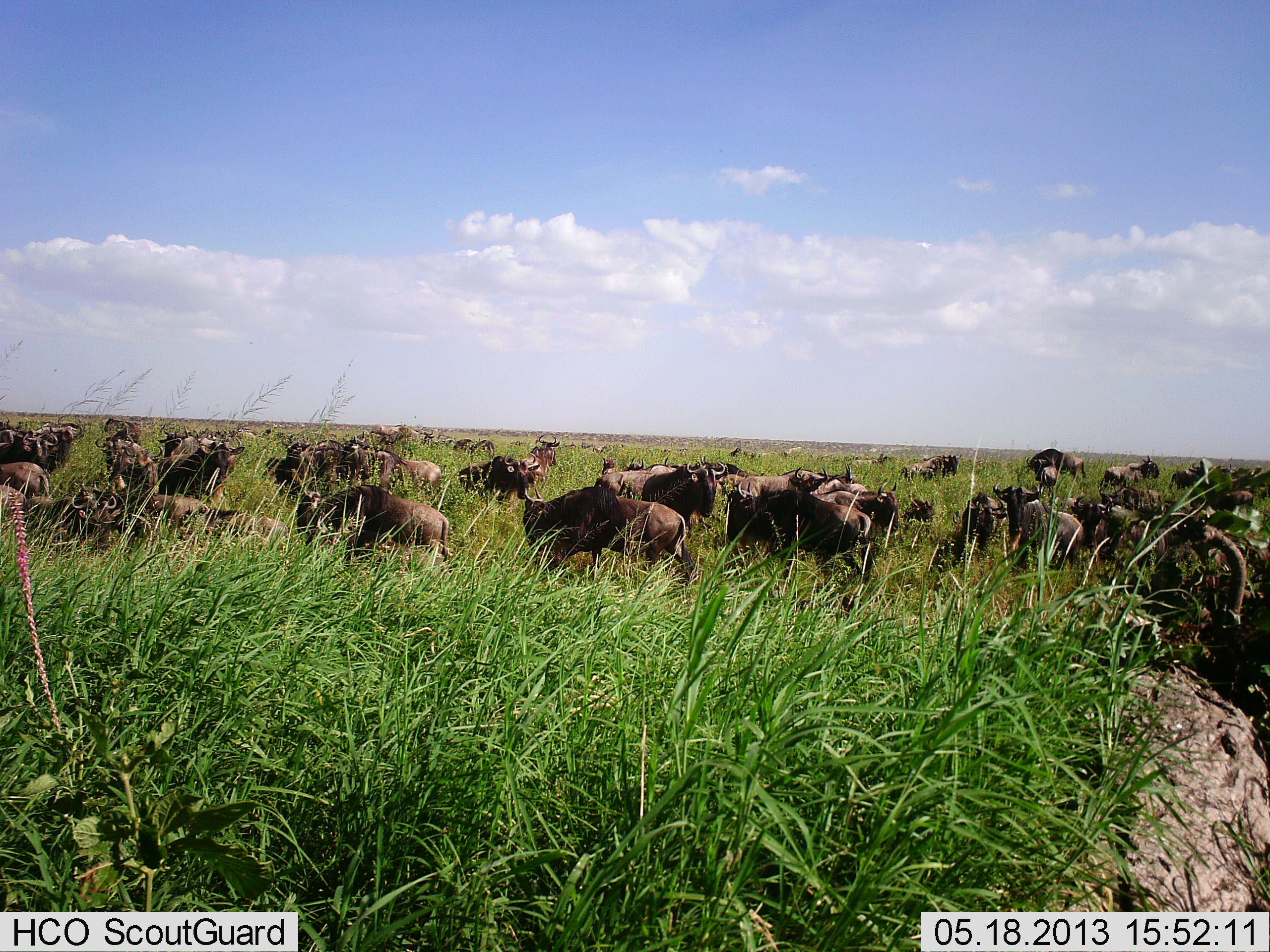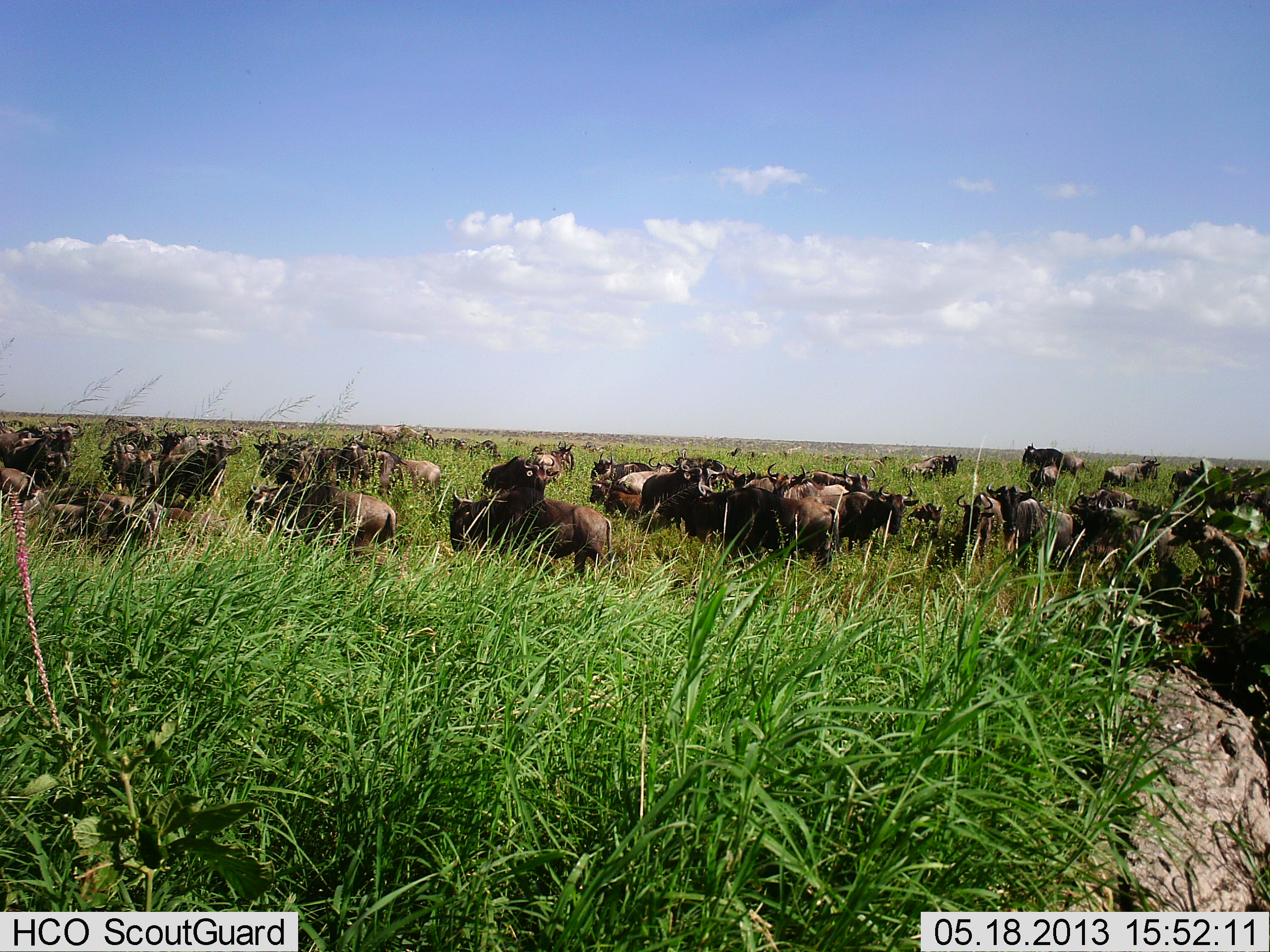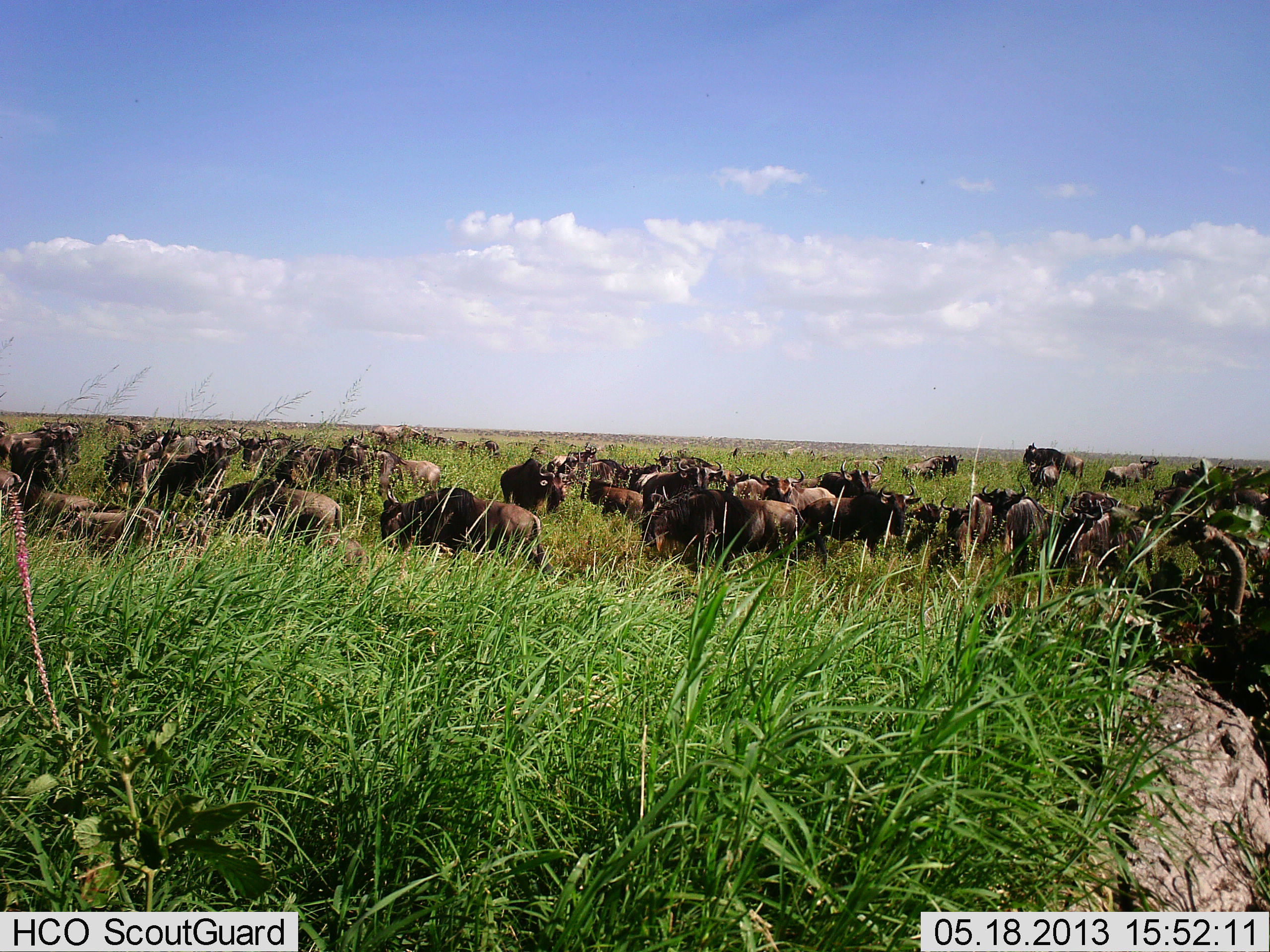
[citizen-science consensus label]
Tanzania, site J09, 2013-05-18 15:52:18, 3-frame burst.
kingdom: Animalia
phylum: Chordata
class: Mammalia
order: Artiodactyla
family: Bovidae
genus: Connochaetes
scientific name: Connochaetes taurinus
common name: blue wildebeest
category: wildebeest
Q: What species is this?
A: Wildebeest (blue wildebeest) (Connochaetes taurinus).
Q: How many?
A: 11-50.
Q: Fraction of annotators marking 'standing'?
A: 48%.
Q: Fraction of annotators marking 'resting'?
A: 11%.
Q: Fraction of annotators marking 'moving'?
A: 78%.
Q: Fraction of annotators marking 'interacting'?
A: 11%.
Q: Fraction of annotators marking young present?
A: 0%.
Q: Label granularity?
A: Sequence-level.